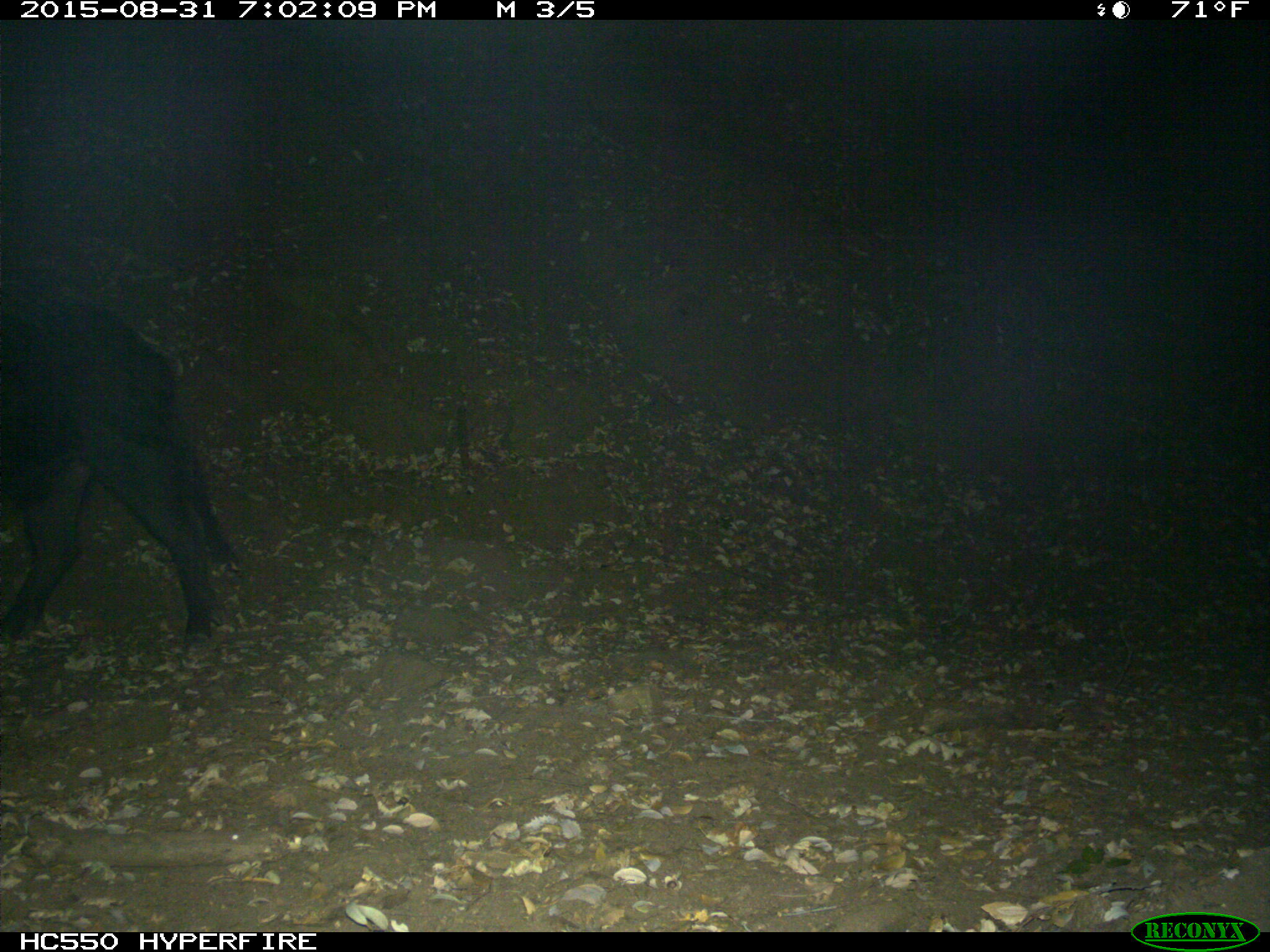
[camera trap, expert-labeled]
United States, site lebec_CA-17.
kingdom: Animalia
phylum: Chordata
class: Mammalia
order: Artiodactyla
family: Suidae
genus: Sus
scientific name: Sus scrofa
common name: wild boar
Sus scrofa (wild boar).